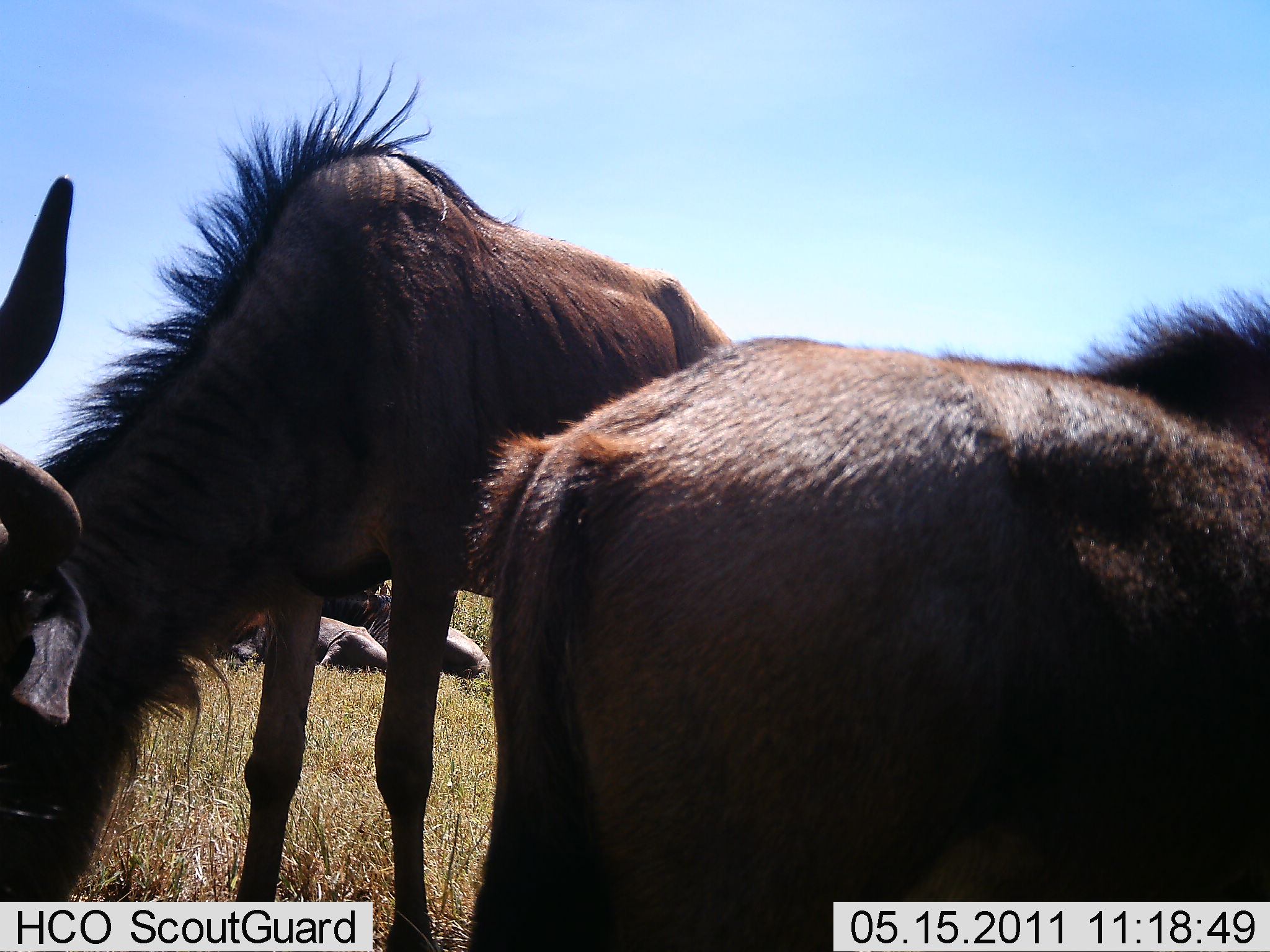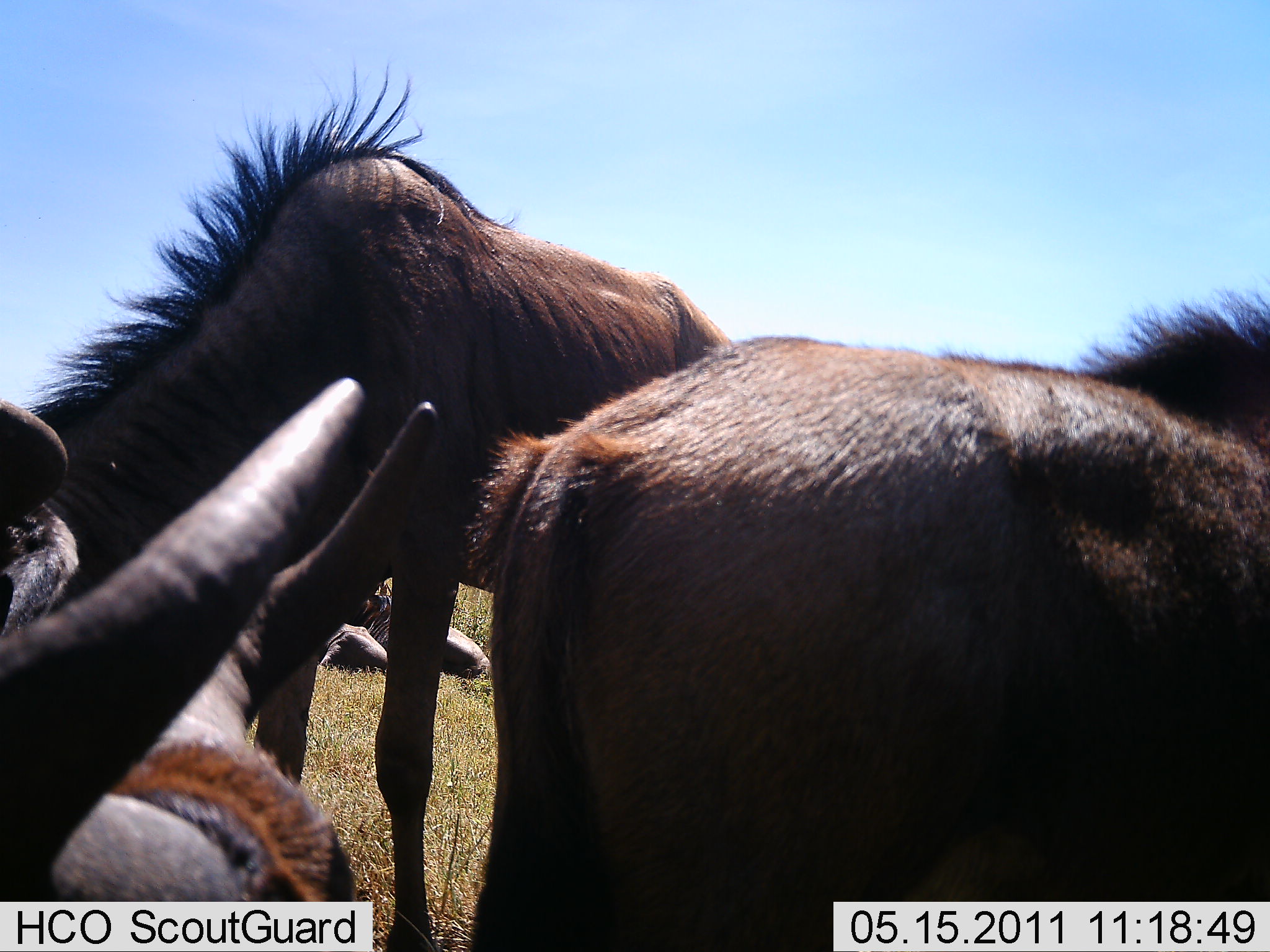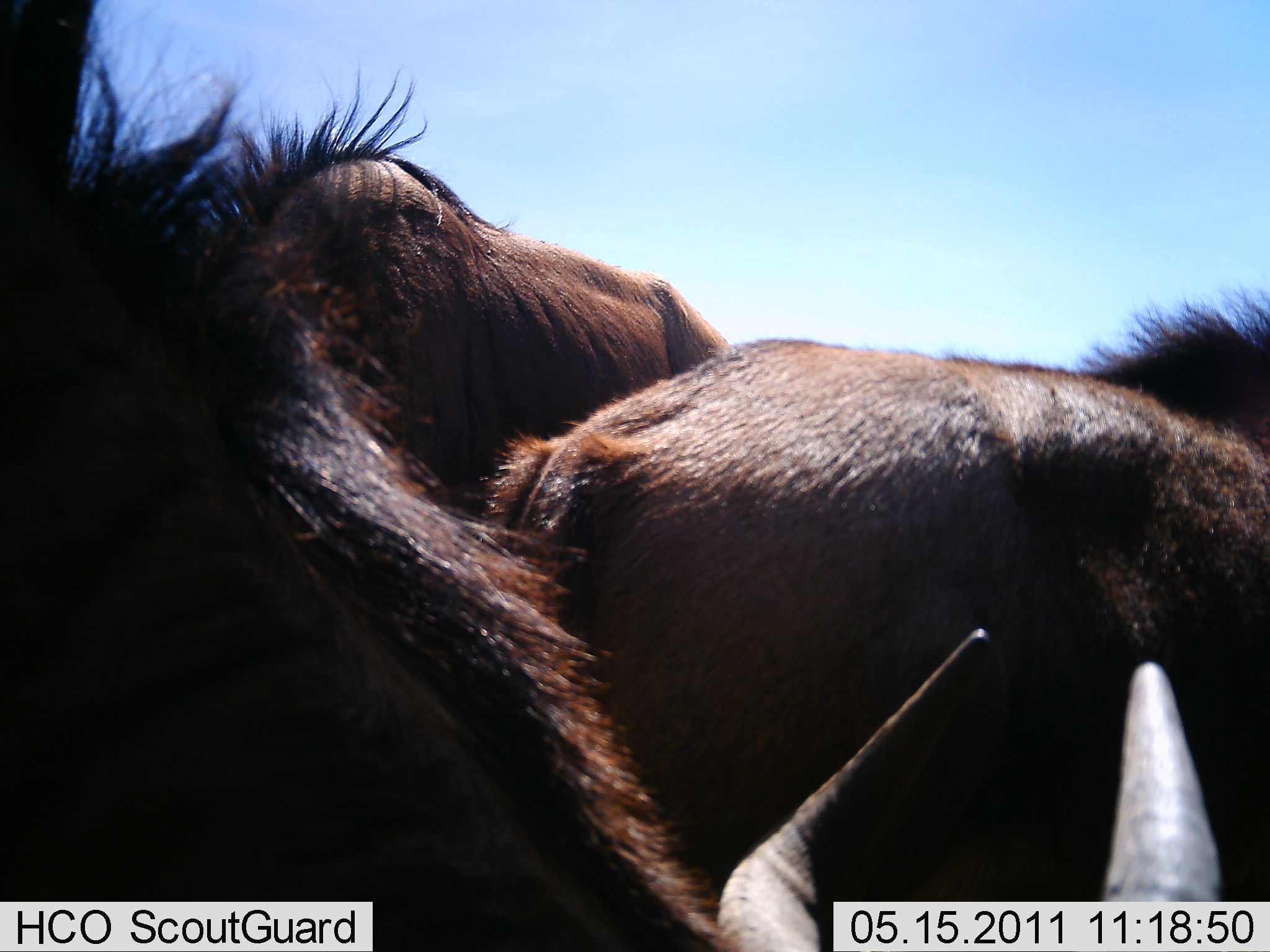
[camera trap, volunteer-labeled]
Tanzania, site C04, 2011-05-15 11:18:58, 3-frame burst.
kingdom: Animalia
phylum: Chordata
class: Mammalia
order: Artiodactyla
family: Bovidae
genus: Connochaetes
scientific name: Connochaetes taurinus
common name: blue wildebeest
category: wildebeest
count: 4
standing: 67%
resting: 50%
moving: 42%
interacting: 0%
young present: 0%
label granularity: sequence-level